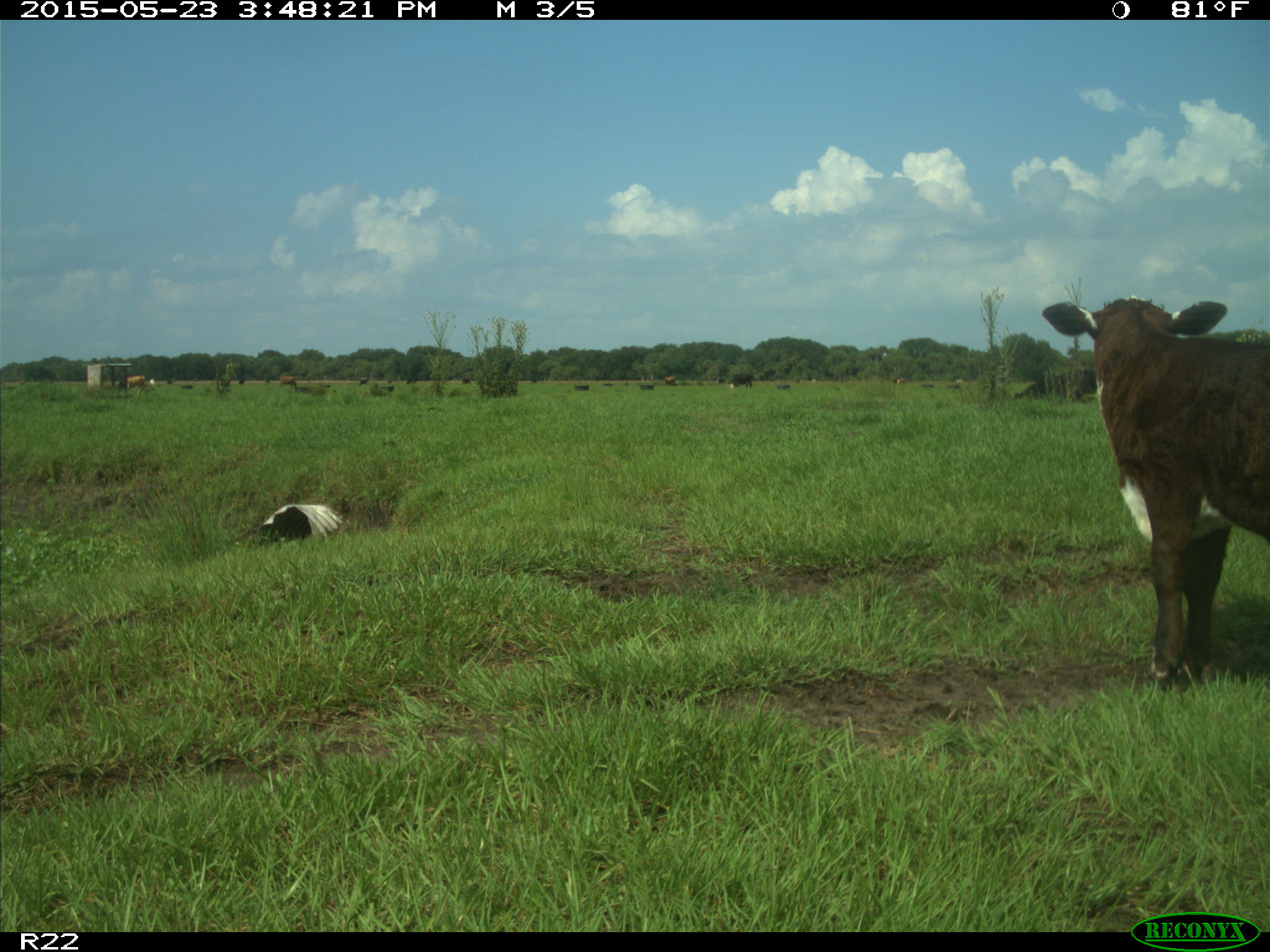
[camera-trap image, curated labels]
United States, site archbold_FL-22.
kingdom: Animalia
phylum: Chordata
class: Mammalia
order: Artiodactyla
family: Bovidae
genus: Bos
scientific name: Bos taurus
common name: domestic cow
Bos taurus (domestic cow).